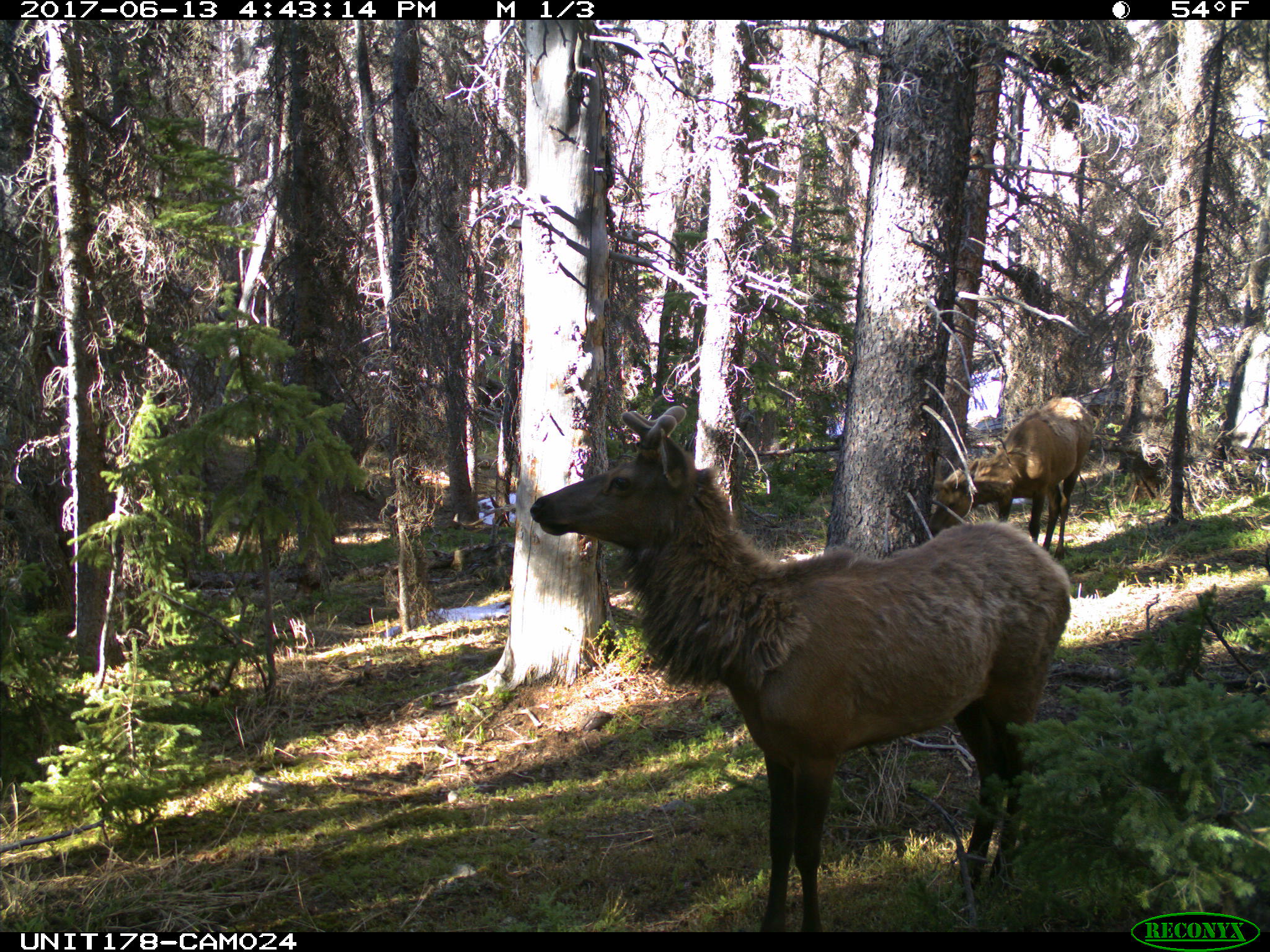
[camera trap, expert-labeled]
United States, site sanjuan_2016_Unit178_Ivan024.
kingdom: Animalia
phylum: Chordata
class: Mammalia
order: Artiodactyla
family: Cervidae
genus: Cervus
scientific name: Cervus elaphus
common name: red deer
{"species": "Cervus elaphus (red deer)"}